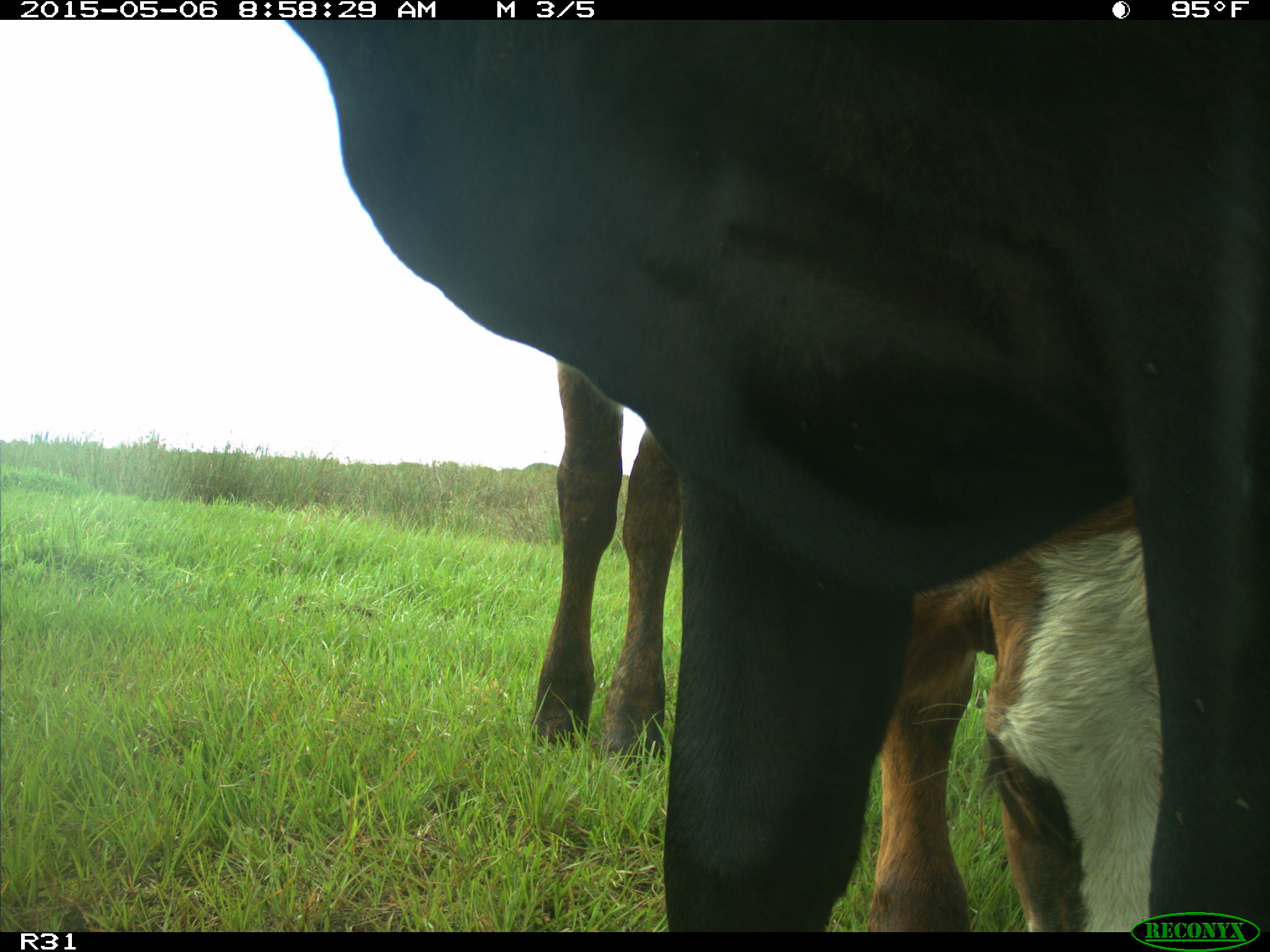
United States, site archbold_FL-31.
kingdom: Animalia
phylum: Chordata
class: Mammalia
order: Artiodactyla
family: Bovidae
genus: Bos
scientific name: Bos taurus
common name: domestic cow